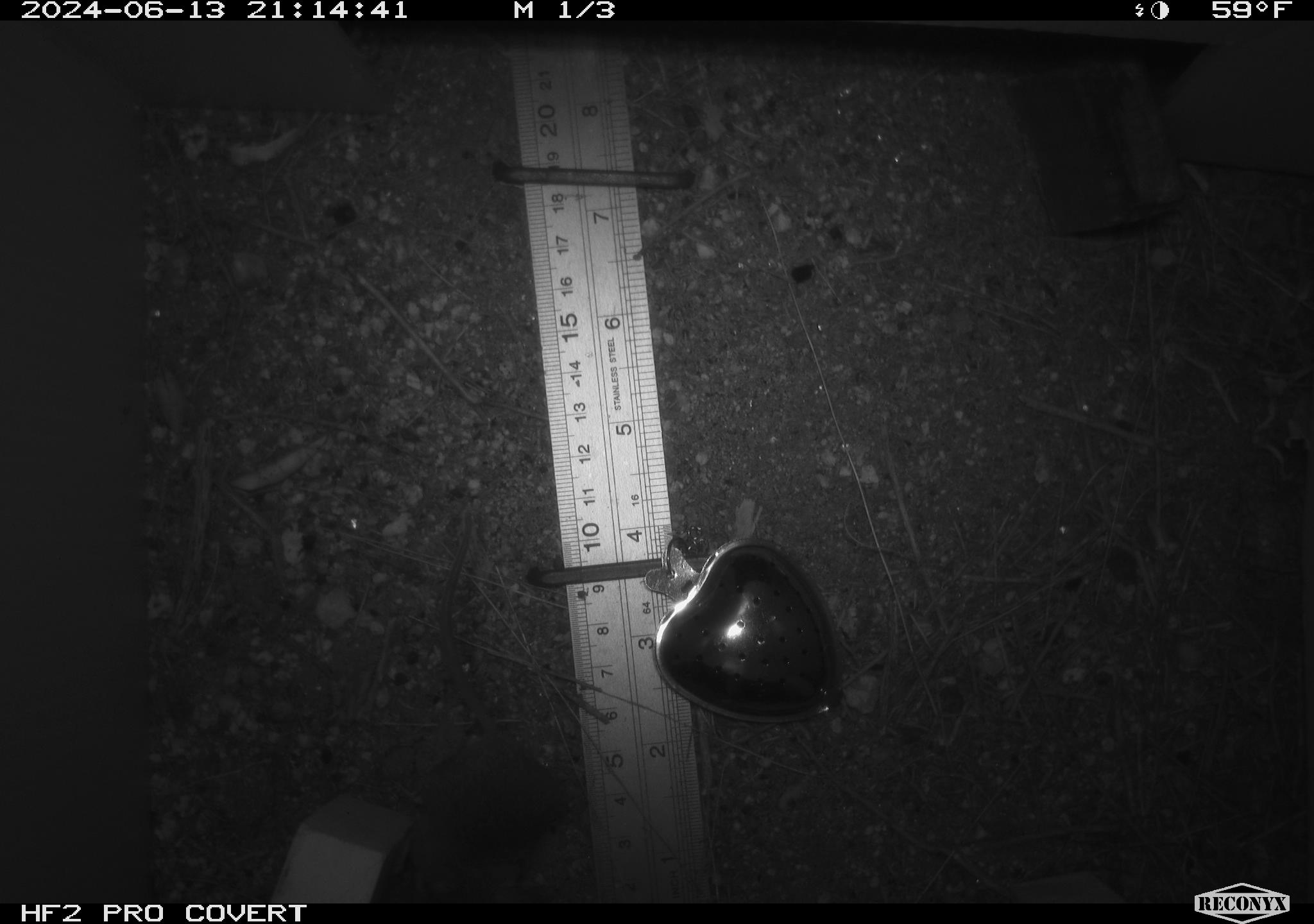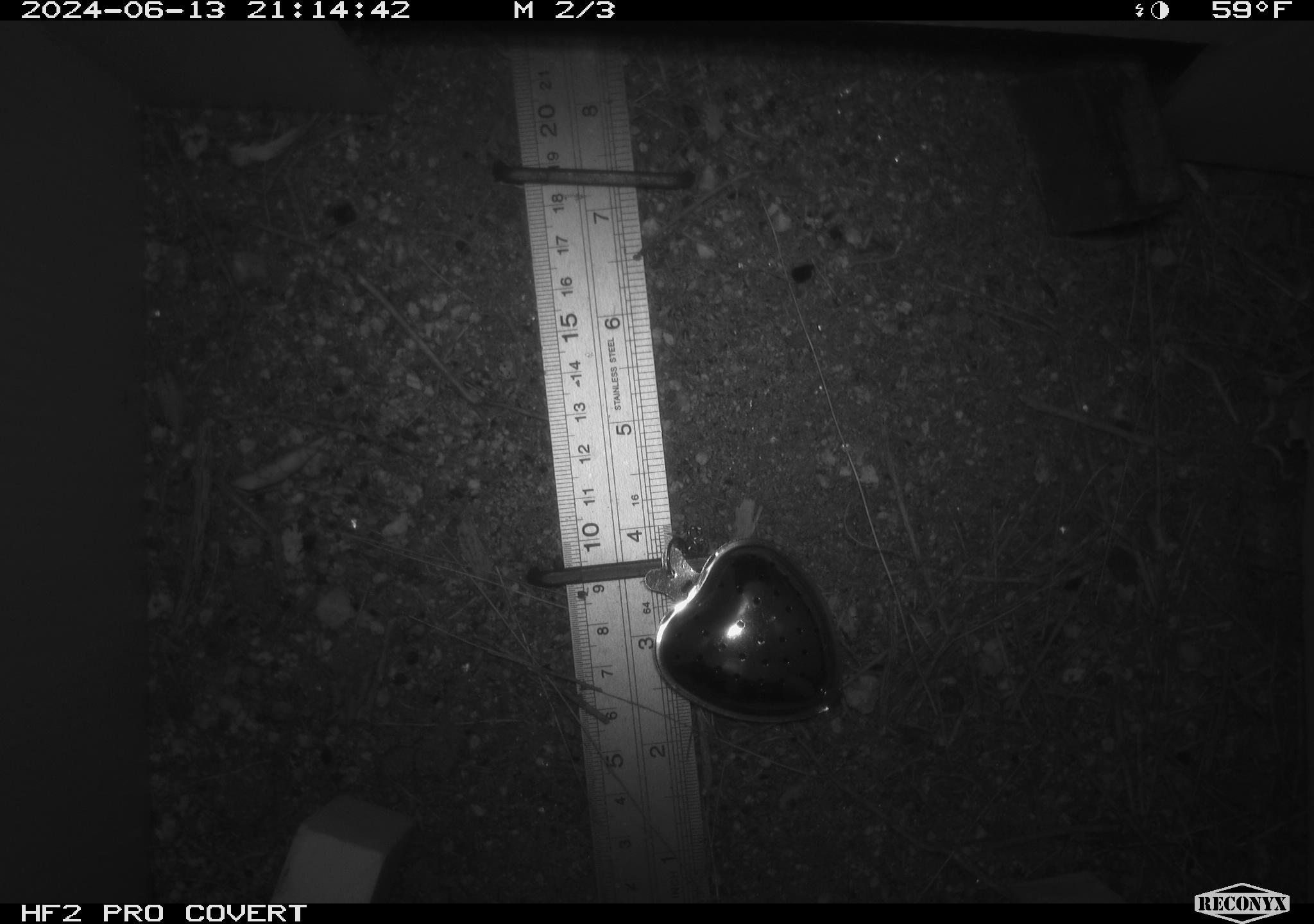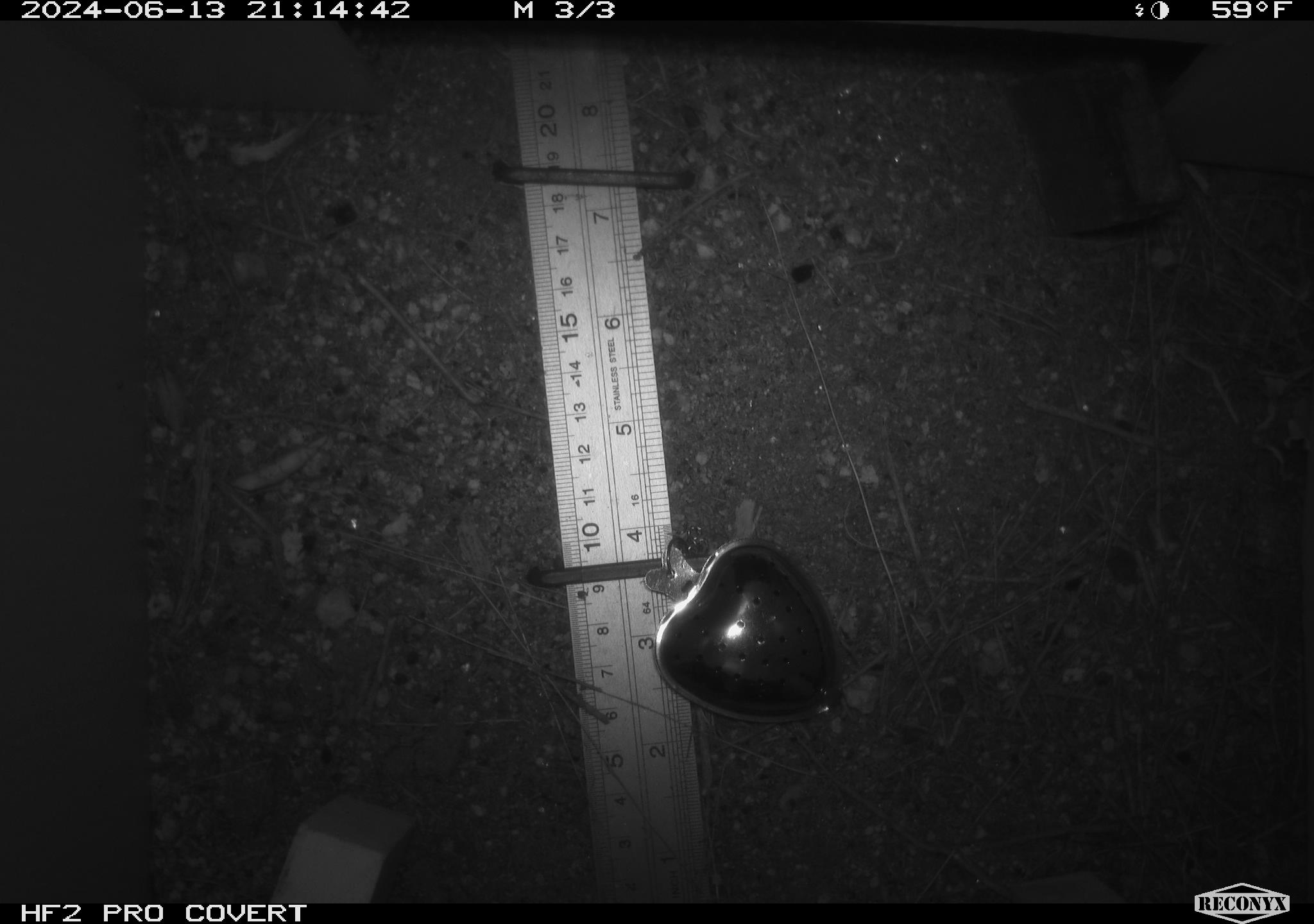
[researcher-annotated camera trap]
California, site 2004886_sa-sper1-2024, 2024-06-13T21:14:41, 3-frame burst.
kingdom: Animalia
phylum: Chordata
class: Mammalia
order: Rodentia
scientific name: Rodentia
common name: mouse species